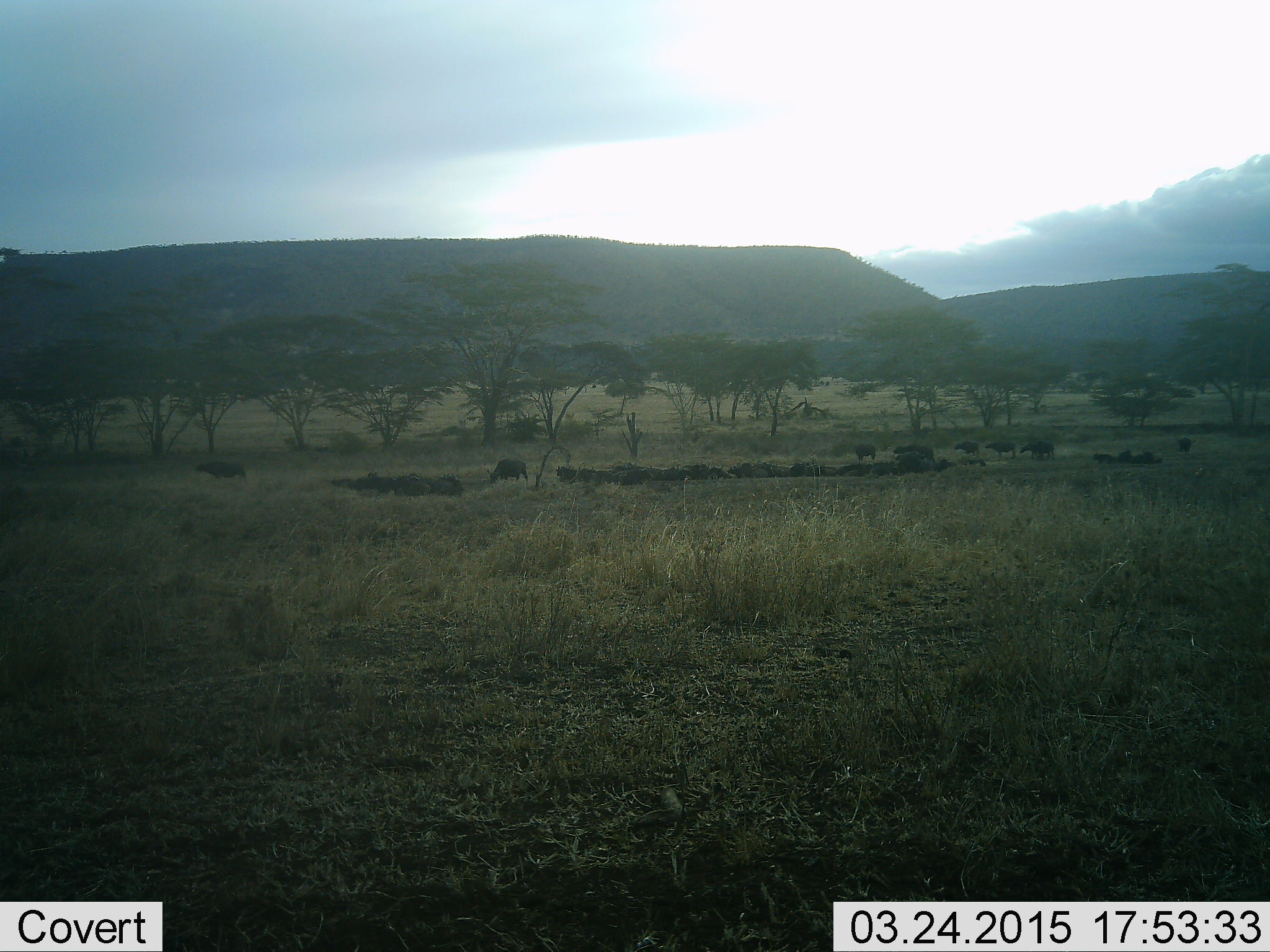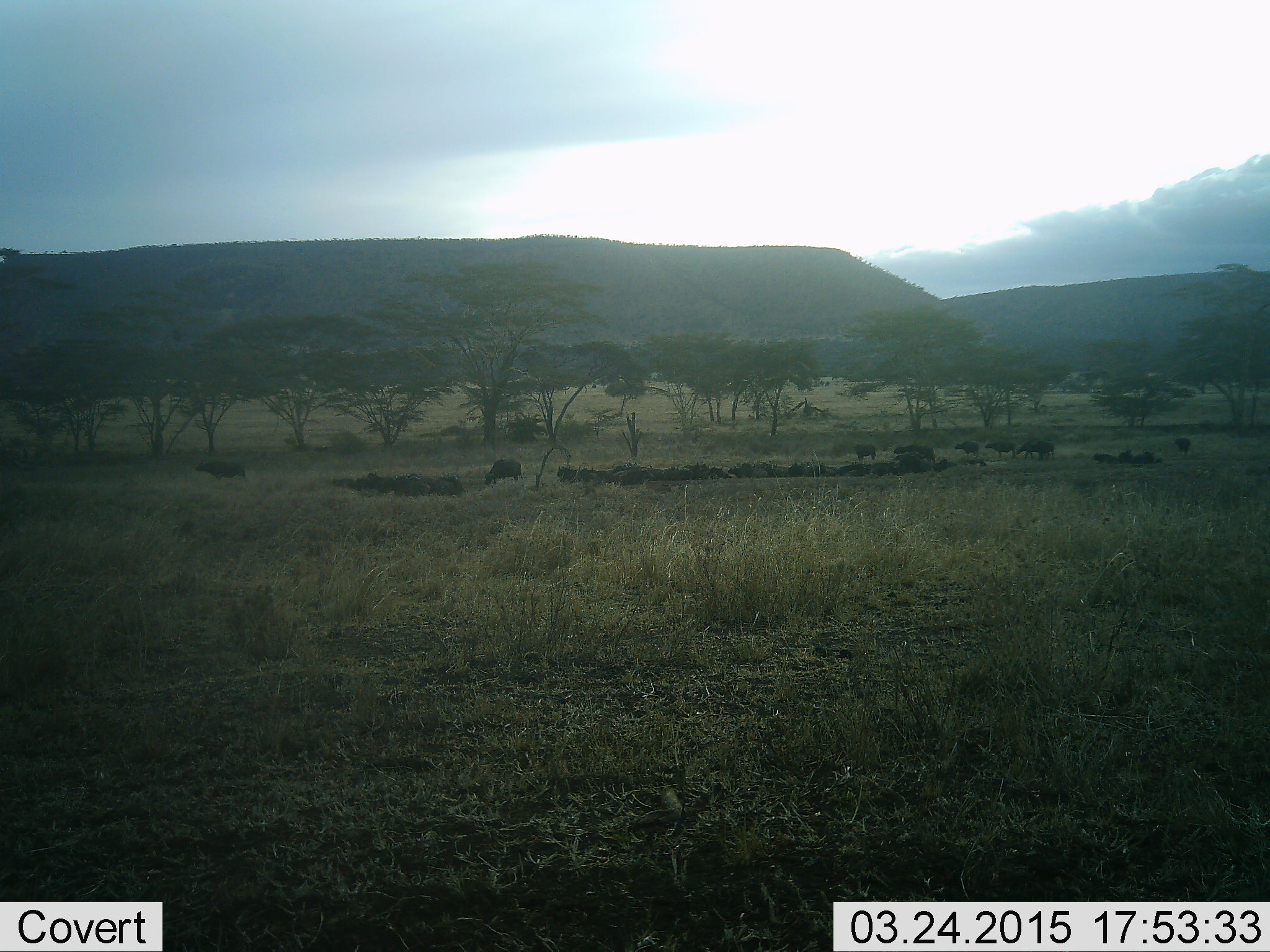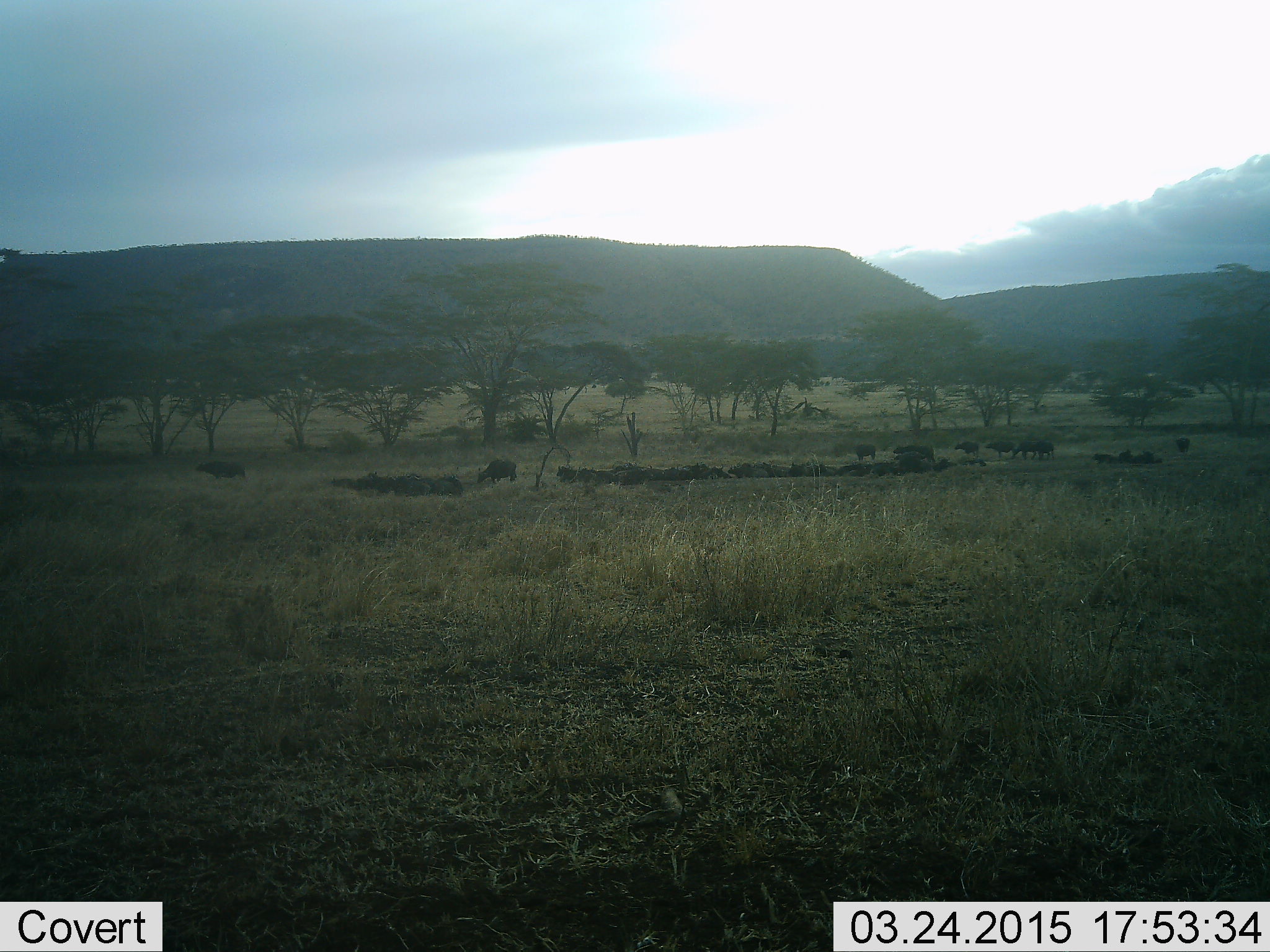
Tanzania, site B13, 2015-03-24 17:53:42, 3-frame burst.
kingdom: Animalia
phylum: Chordata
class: Mammalia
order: Artiodactyla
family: Bovidae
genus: Syncerus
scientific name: Syncerus caffer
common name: cape buffalo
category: buffalo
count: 11-50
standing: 56%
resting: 67%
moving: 22%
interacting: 0%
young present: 0%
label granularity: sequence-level